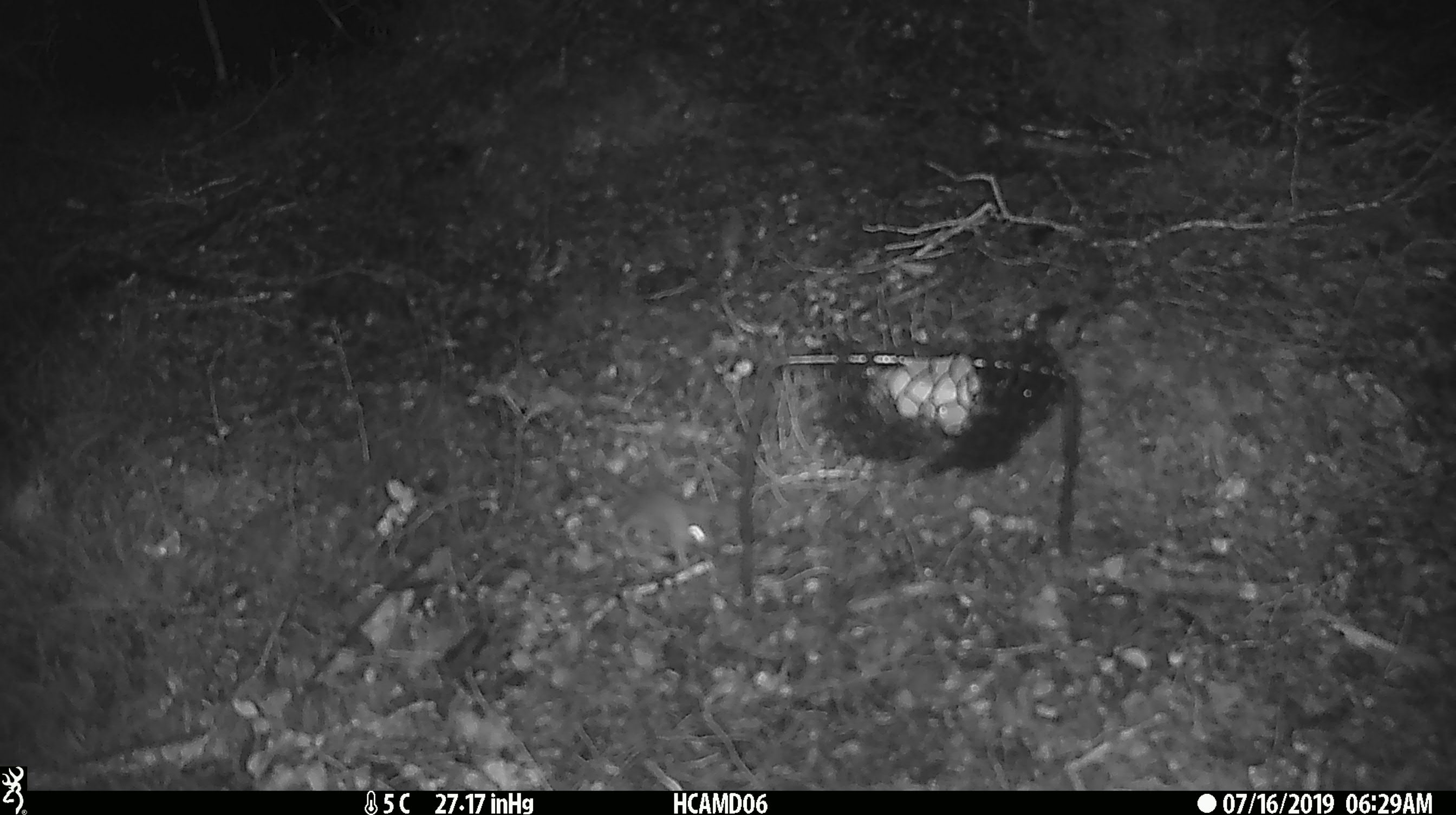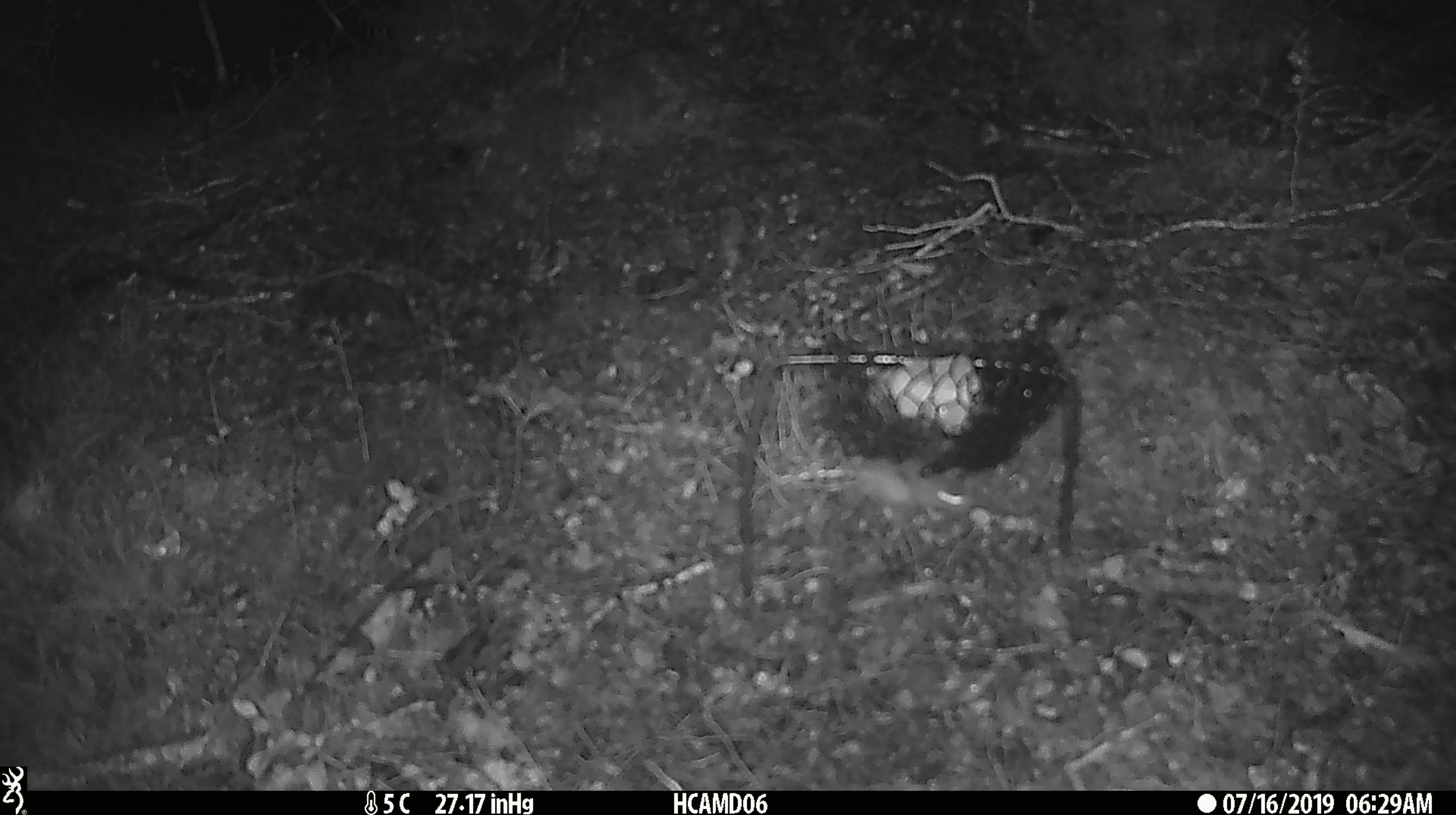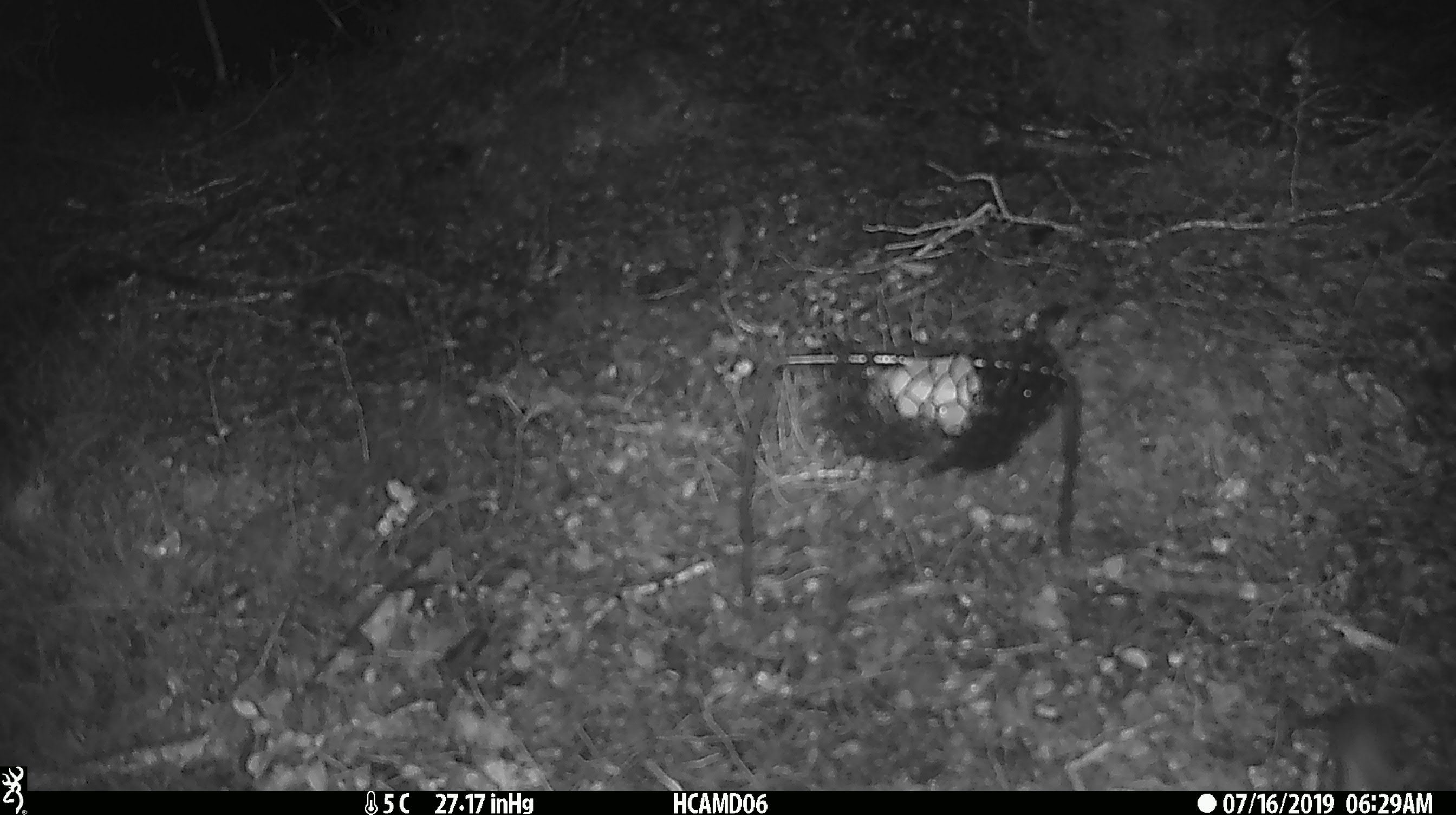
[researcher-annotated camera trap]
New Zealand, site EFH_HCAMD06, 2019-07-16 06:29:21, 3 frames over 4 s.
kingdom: Animalia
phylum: Chordata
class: Mammalia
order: Rodentia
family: Muridae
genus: Mus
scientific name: Mus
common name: mouse